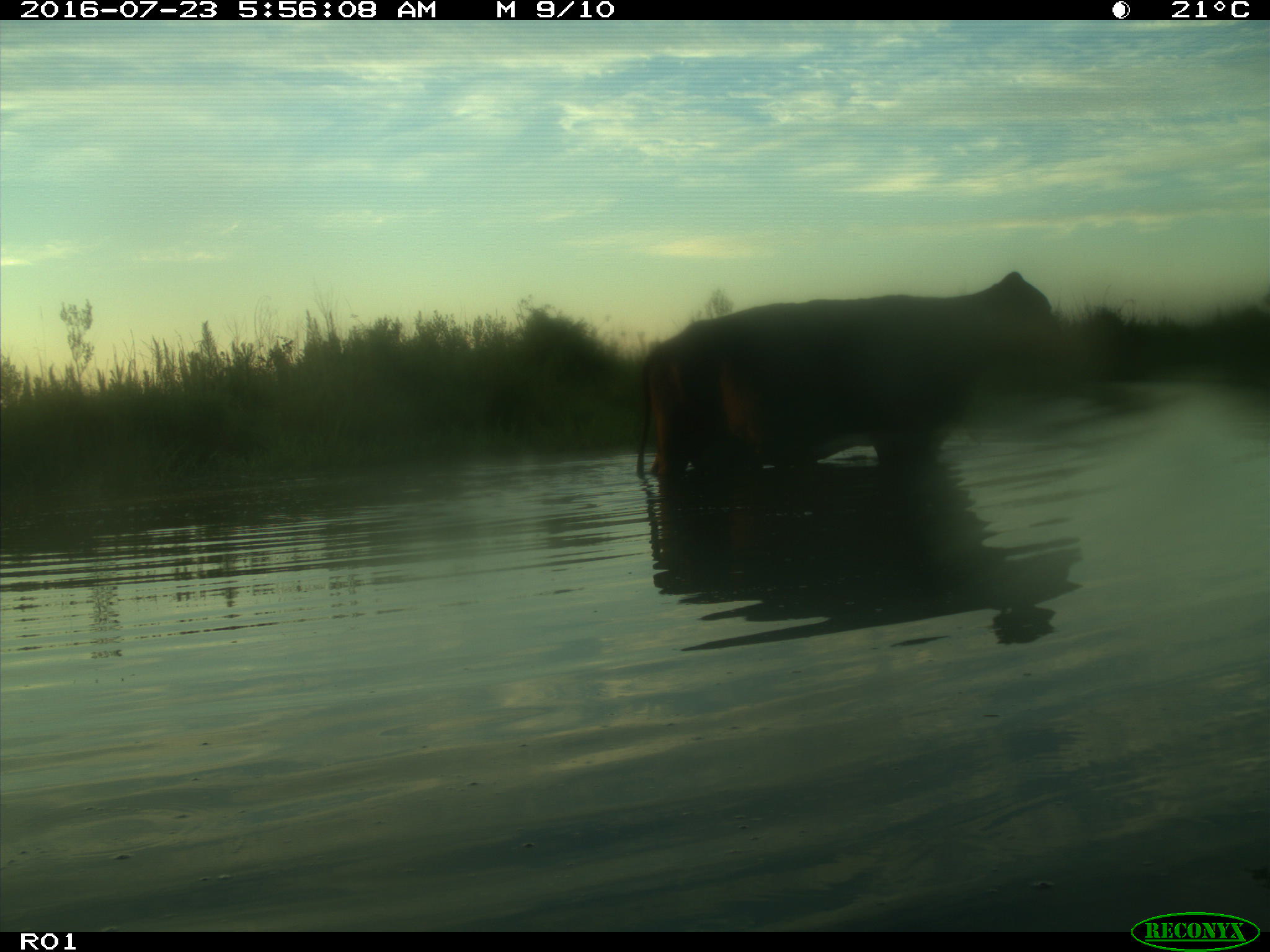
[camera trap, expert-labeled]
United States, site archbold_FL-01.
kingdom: Animalia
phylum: Chordata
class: Mammalia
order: Artiodactyla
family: Bovidae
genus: Bos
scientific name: Bos taurus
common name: domestic cow